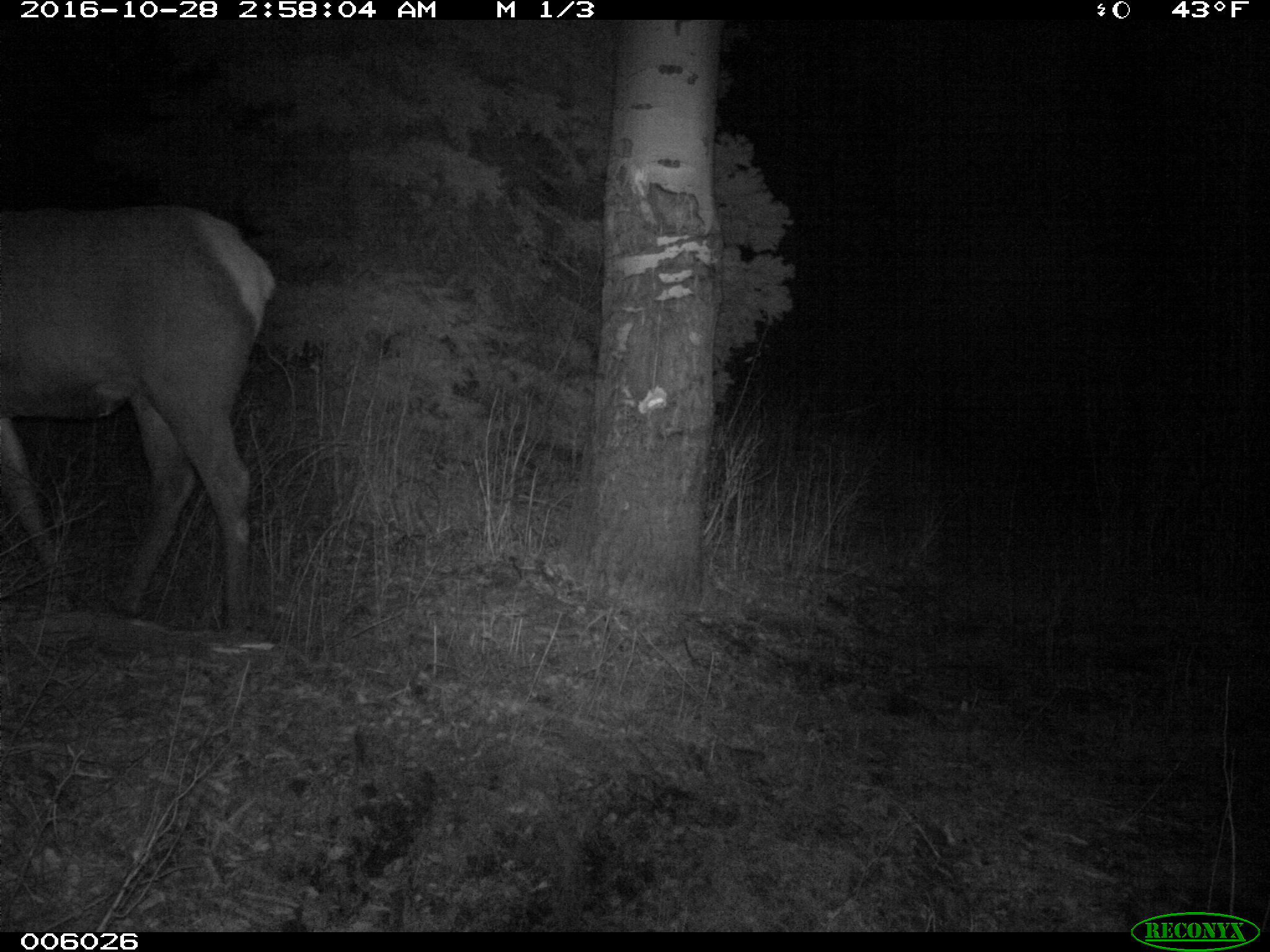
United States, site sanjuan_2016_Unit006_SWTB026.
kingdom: Animalia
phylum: Chordata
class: Mammalia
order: Artiodactyla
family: Cervidae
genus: Cervus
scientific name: Cervus elaphus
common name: red deer